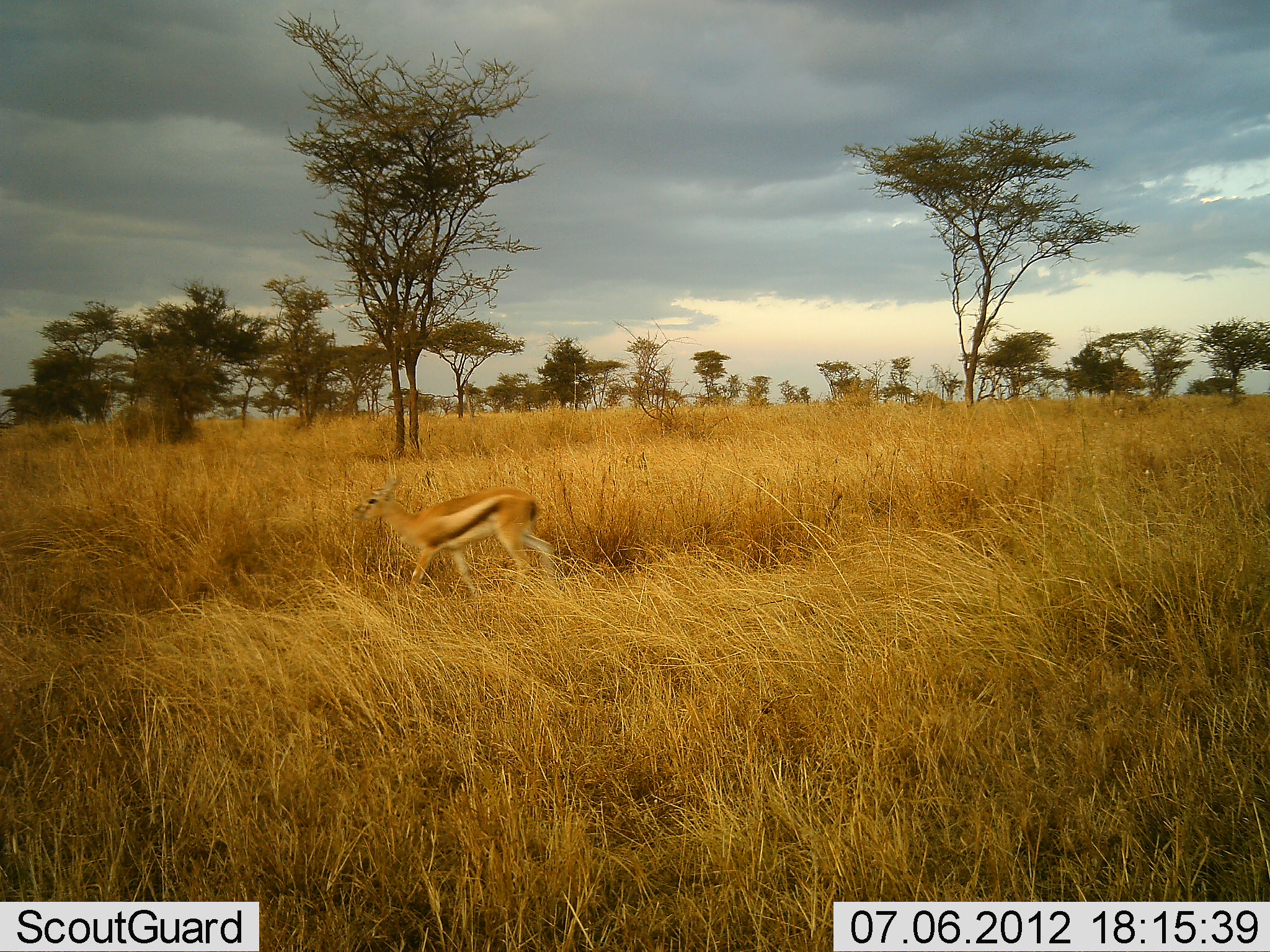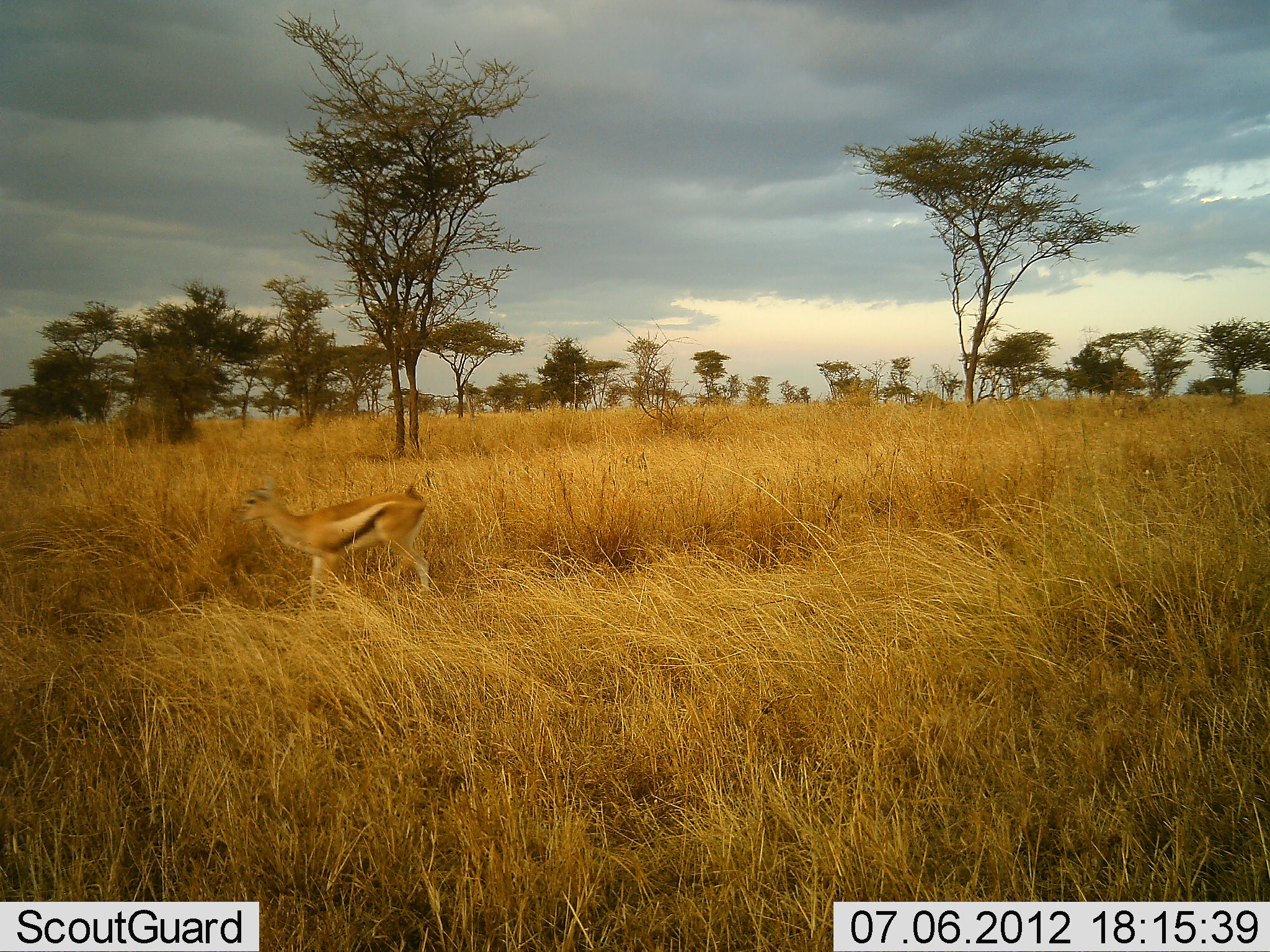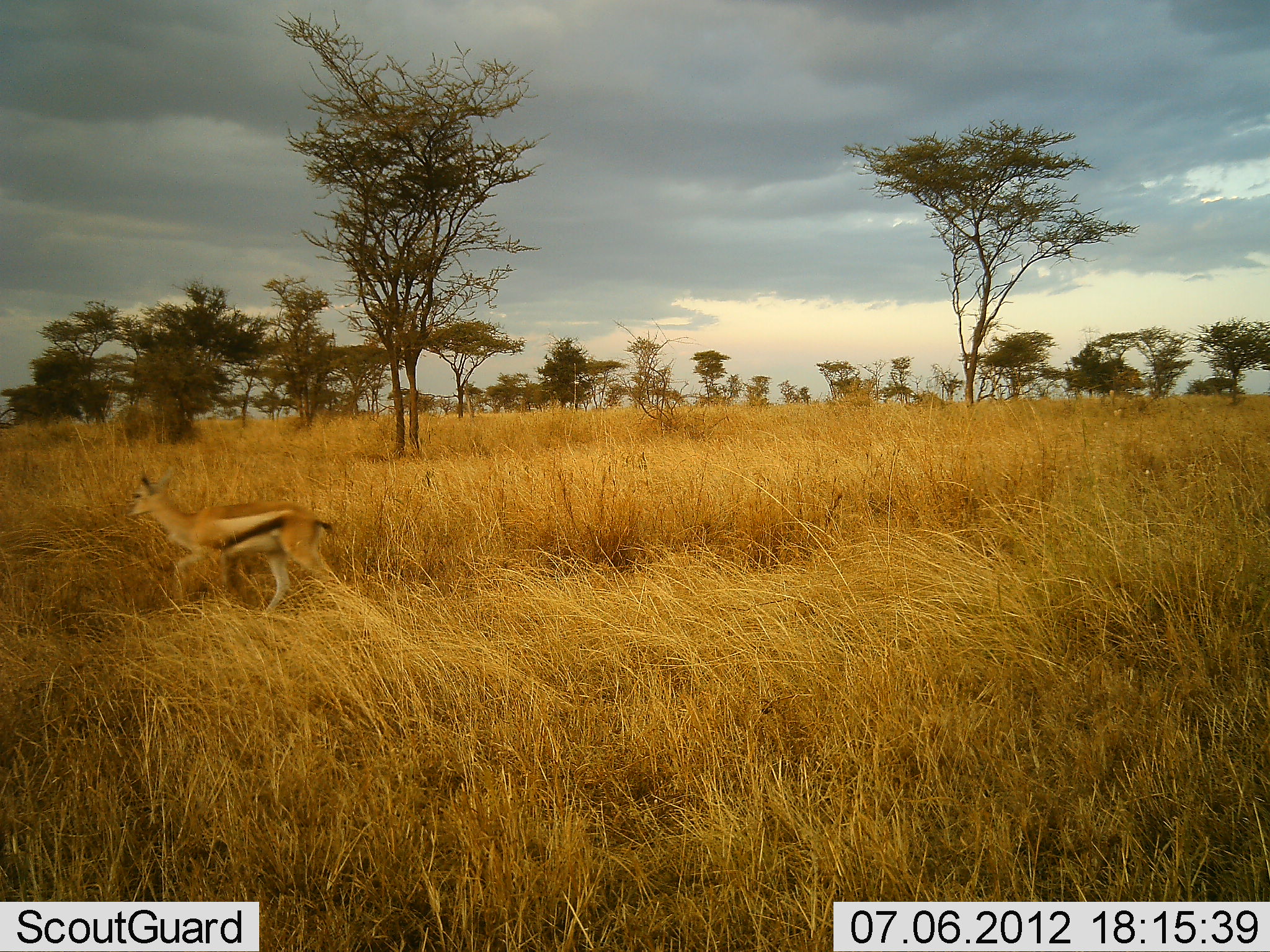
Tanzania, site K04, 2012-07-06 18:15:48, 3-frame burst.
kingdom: Animalia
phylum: Chordata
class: Mammalia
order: Artiodactyla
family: Bovidae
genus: Eudorcas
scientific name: Eudorcas thomsonii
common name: thomson's gazelle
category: gazellethomsons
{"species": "gazellethomsons (thomson's gazelle) (Eudorcas thomsonii)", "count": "1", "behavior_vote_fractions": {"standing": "0%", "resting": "0%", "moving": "100%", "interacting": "0%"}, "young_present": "10%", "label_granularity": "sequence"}